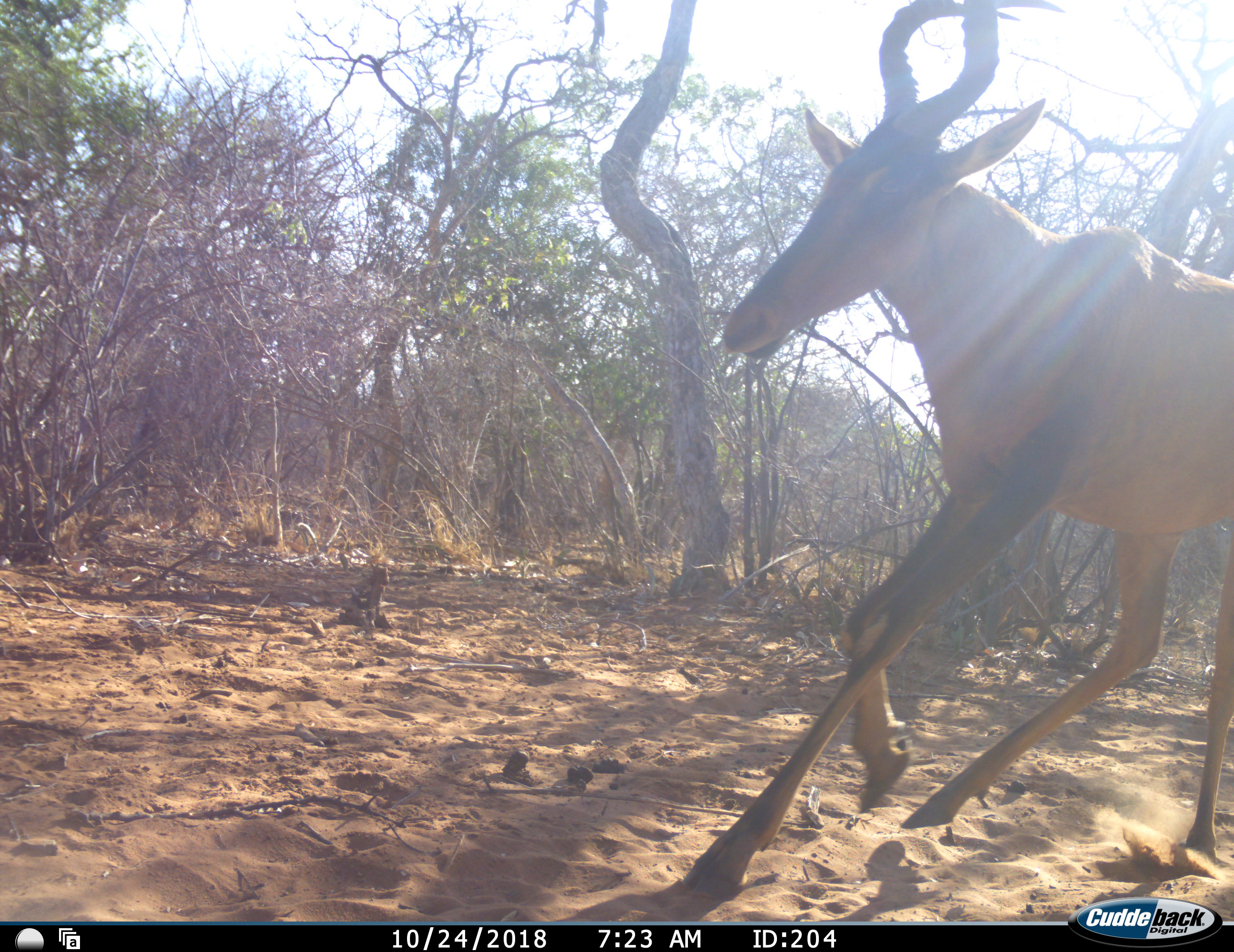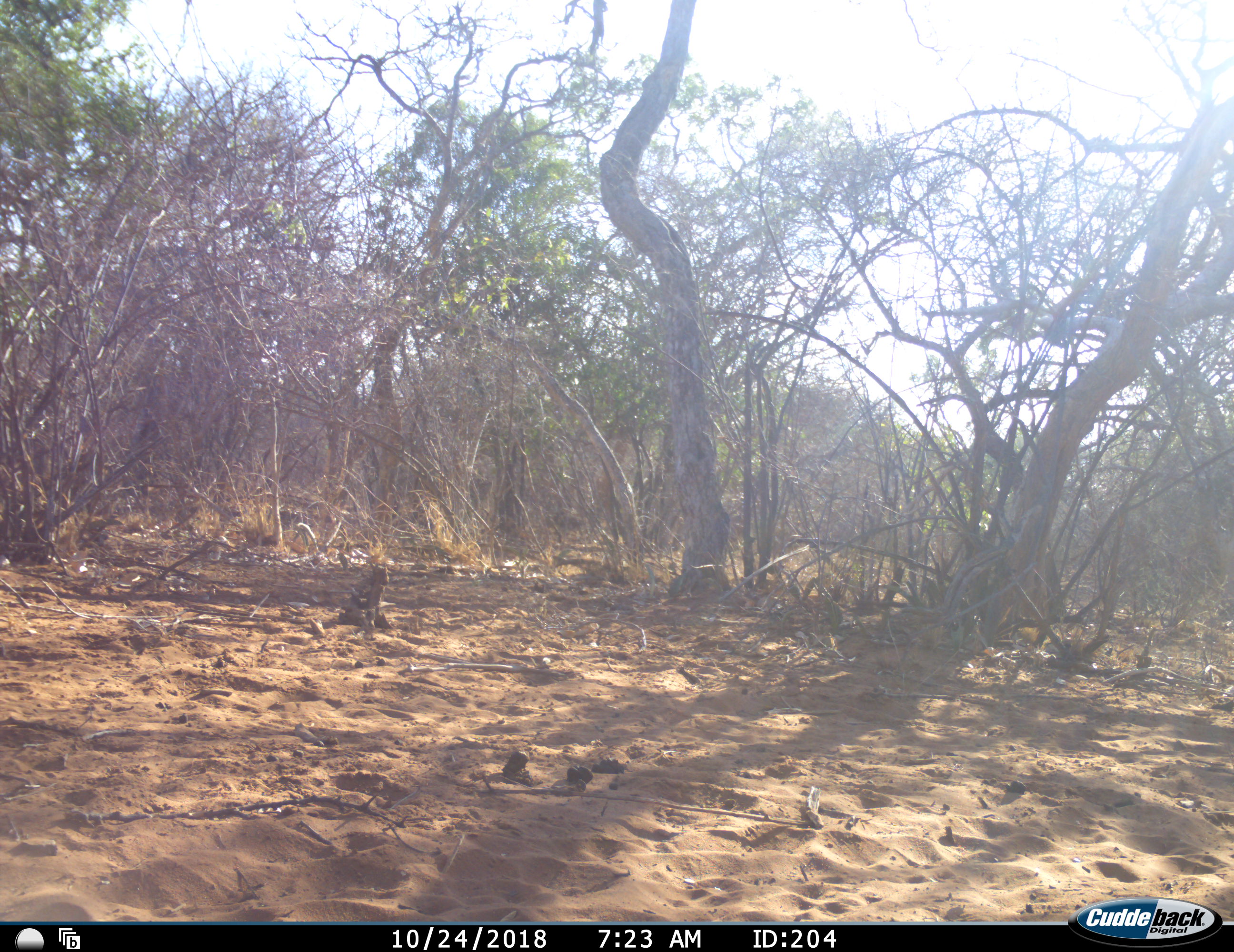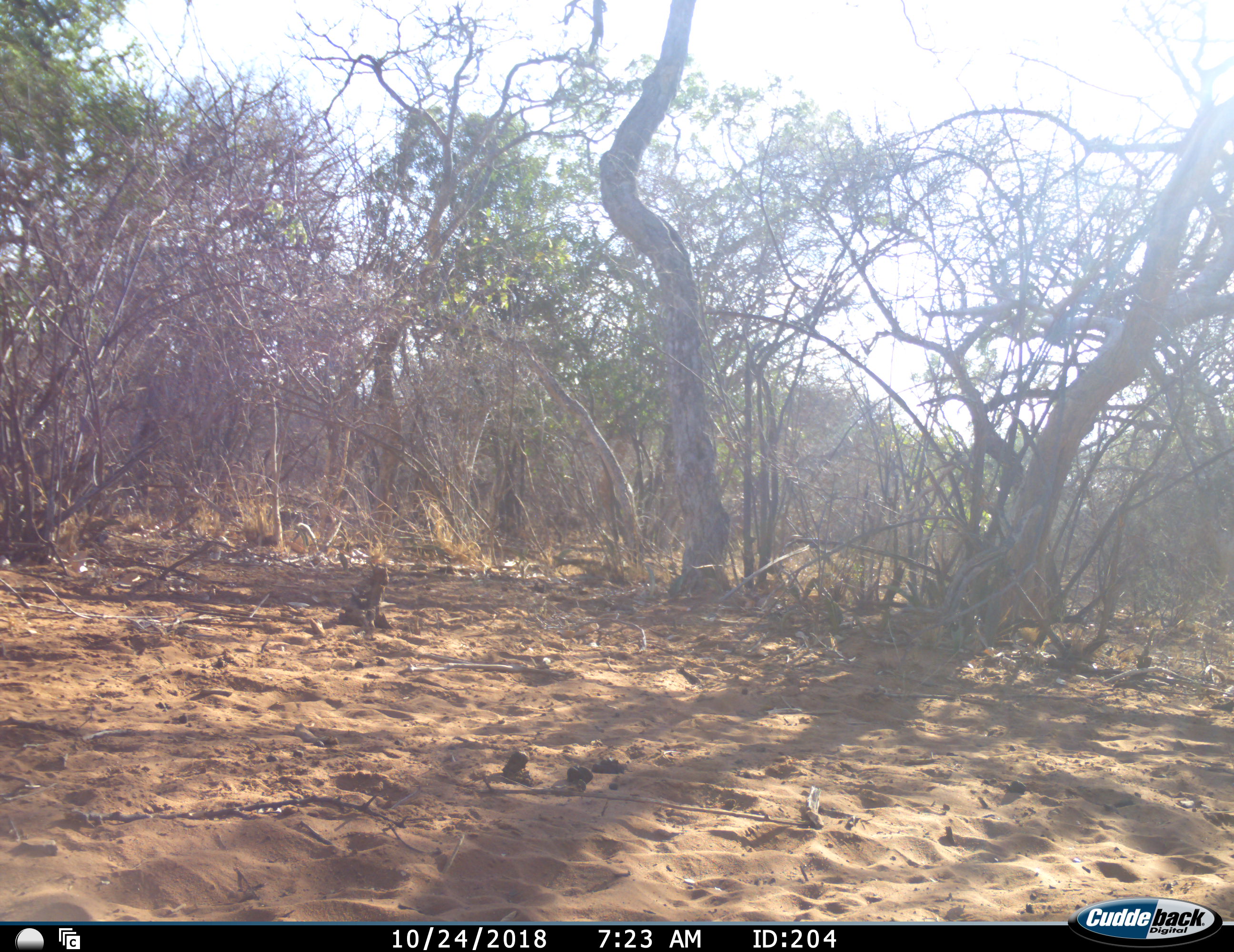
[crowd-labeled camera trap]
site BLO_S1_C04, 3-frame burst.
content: unidentified animal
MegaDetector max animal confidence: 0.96